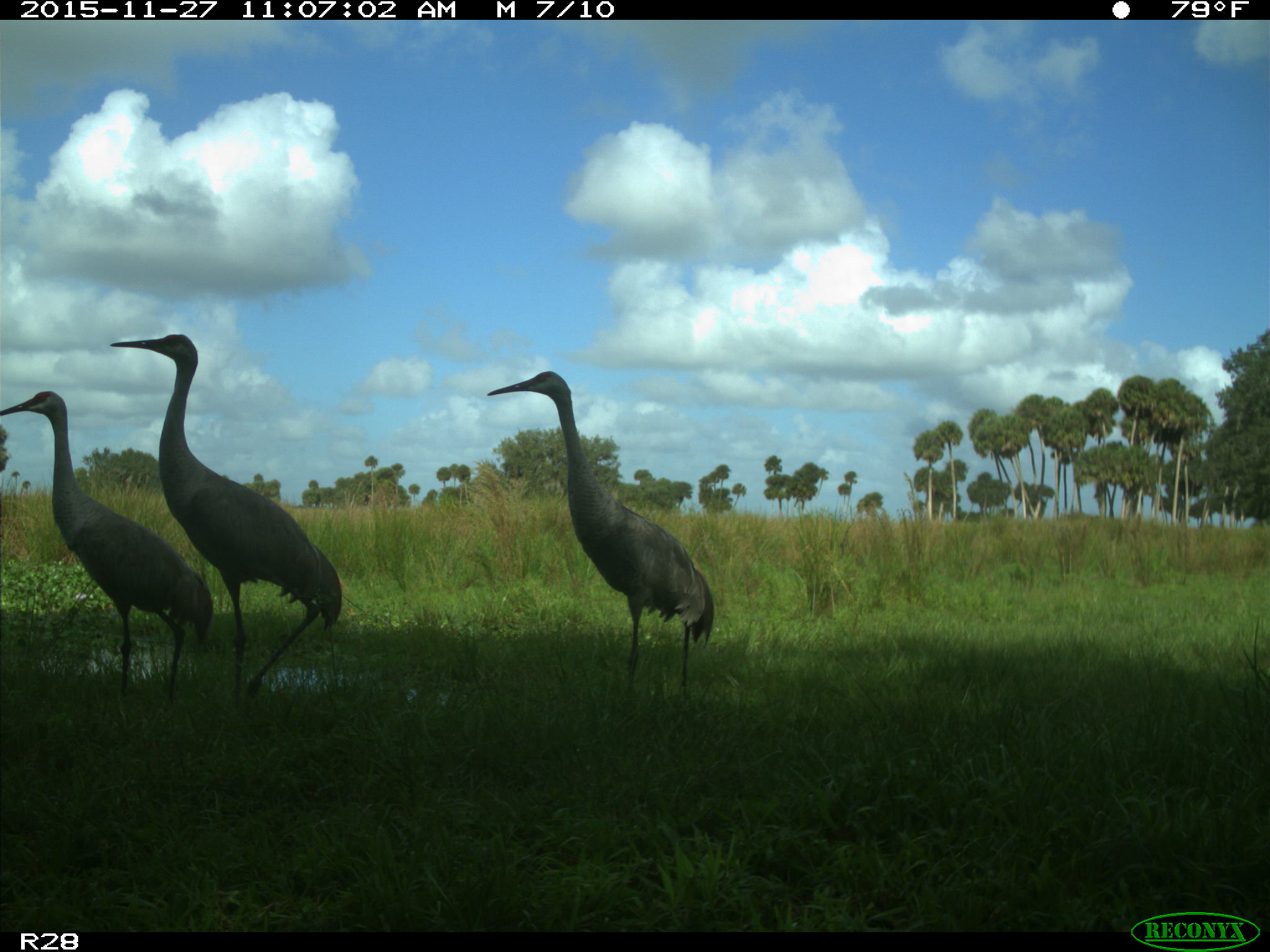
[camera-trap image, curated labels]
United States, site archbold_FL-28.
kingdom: Animalia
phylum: Chordata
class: Aves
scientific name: Aves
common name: birds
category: unidentified bird